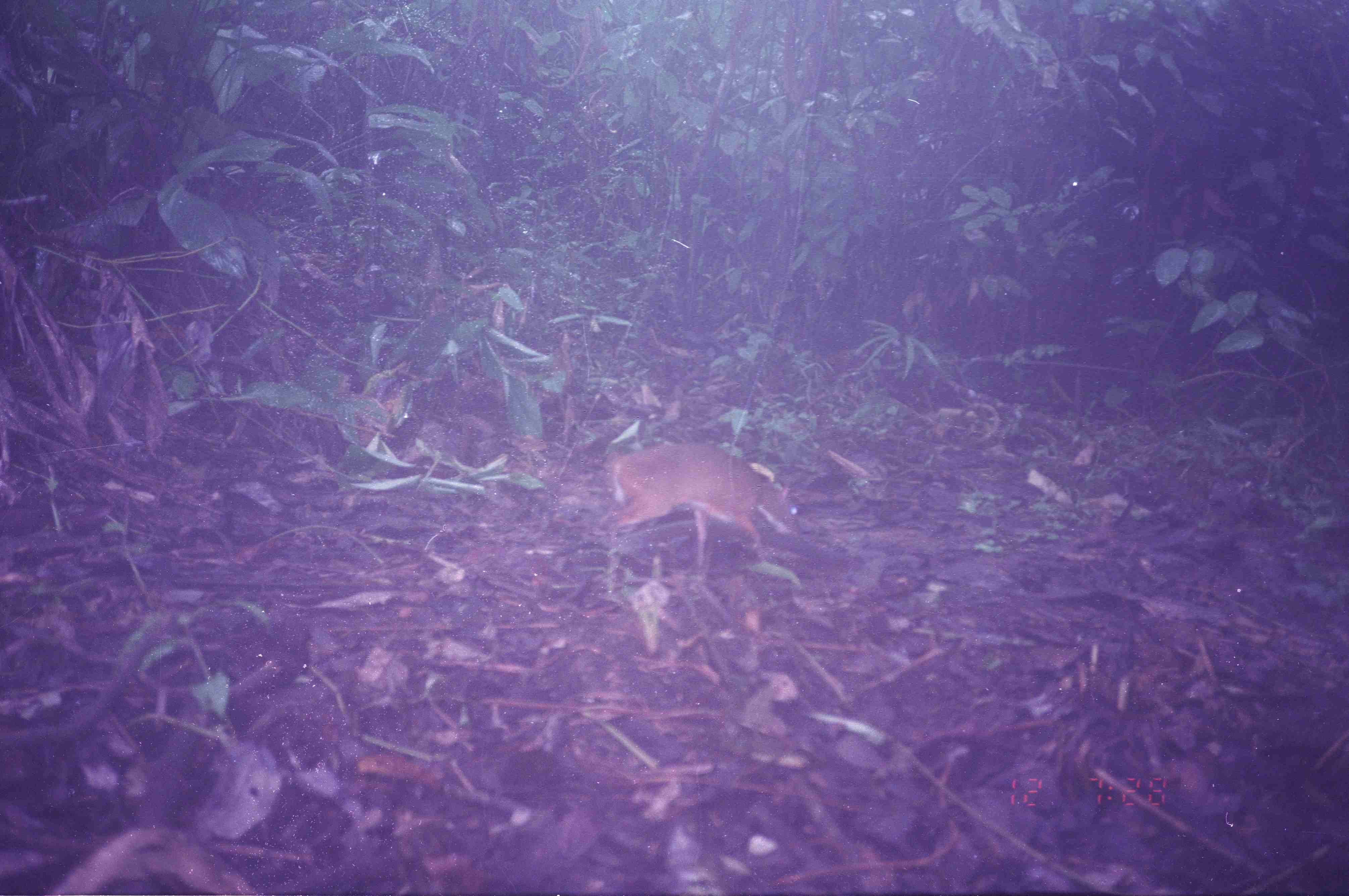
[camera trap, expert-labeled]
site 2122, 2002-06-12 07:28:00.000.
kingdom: Animalia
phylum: Chordata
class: Mammalia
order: Artiodactyla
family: Tragulidae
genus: Tragulus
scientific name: Tragulus napu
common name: greater oriental chevrotain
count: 1